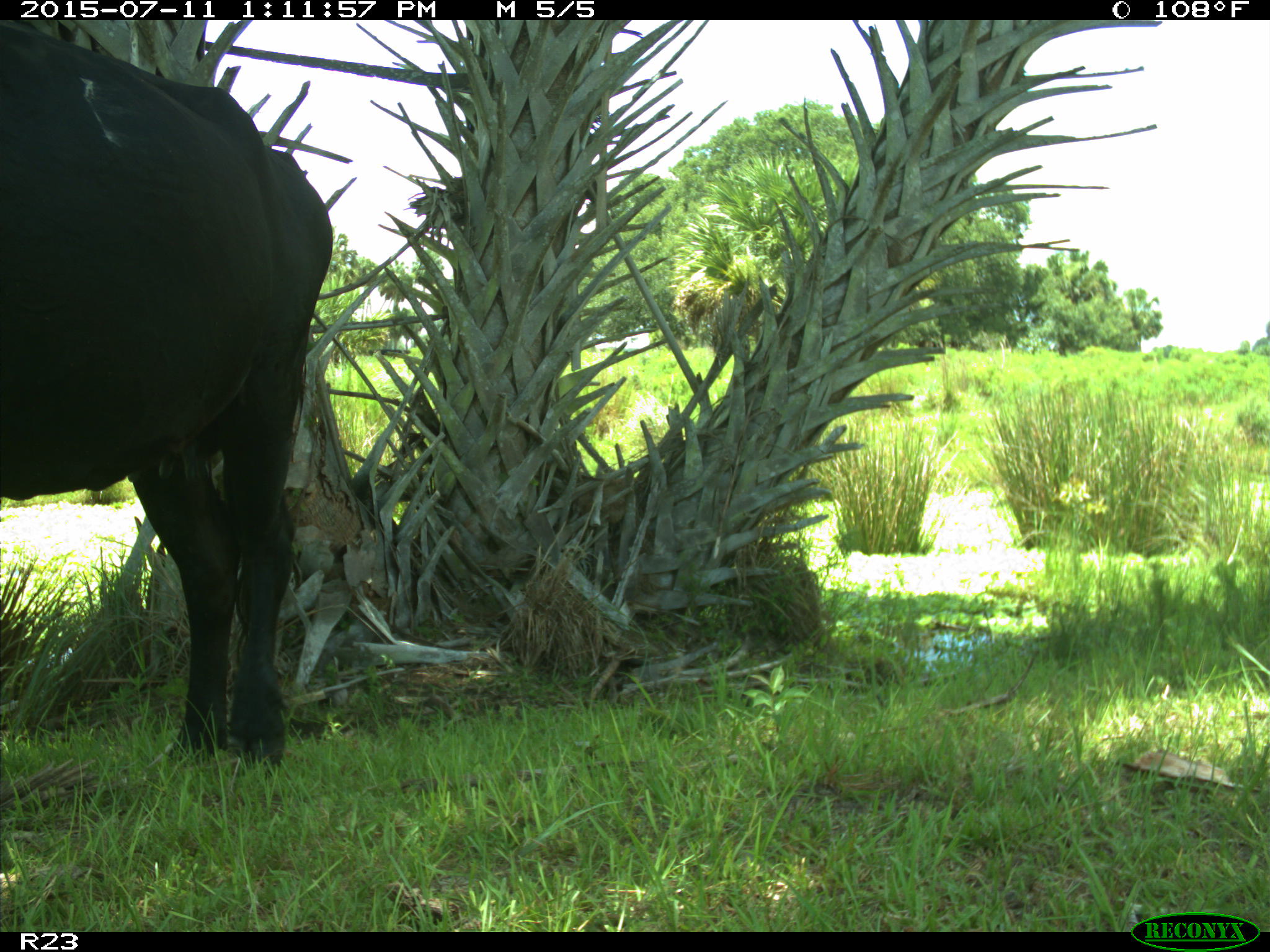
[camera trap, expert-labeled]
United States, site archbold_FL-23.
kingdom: Animalia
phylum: Chordata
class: Mammalia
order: Artiodactyla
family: Bovidae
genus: Bos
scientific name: Bos taurus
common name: domestic cow